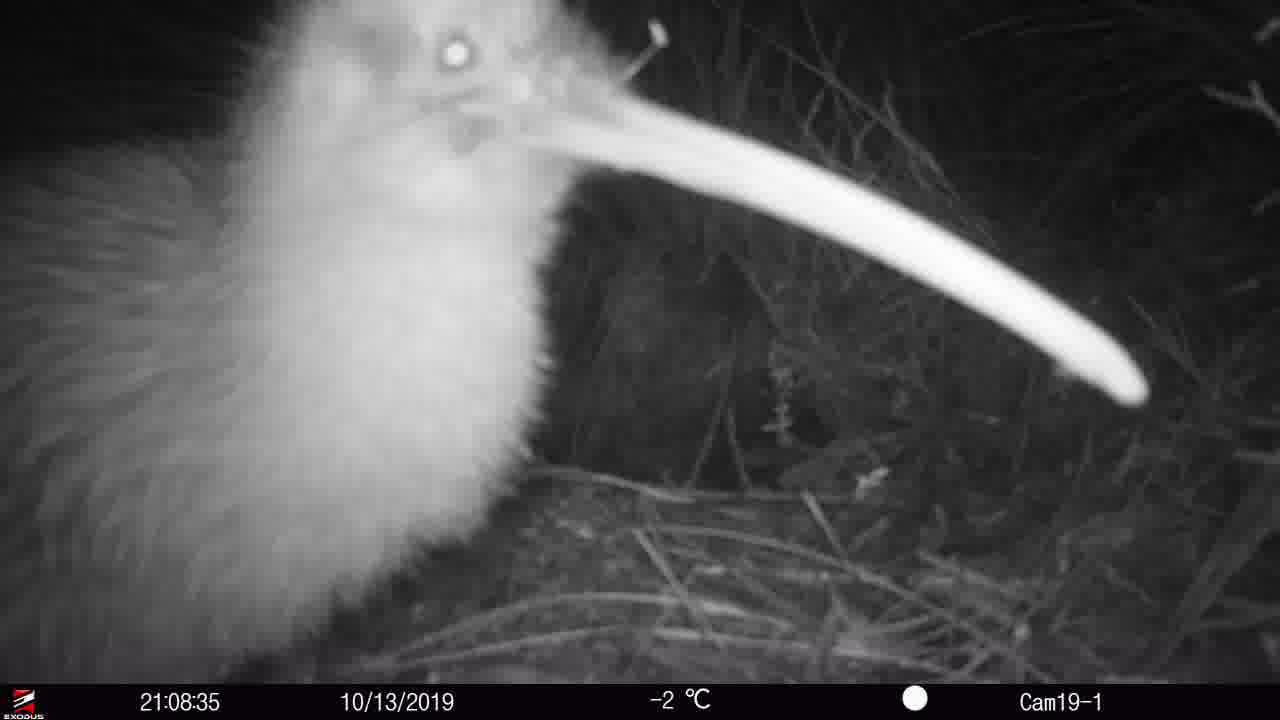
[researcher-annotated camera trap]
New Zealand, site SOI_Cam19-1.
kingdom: Animalia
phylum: Chordata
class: Aves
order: Apterygiformes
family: Apterygidae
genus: Apteryx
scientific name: Apteryx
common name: kiwi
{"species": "kiwi (Apteryx)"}